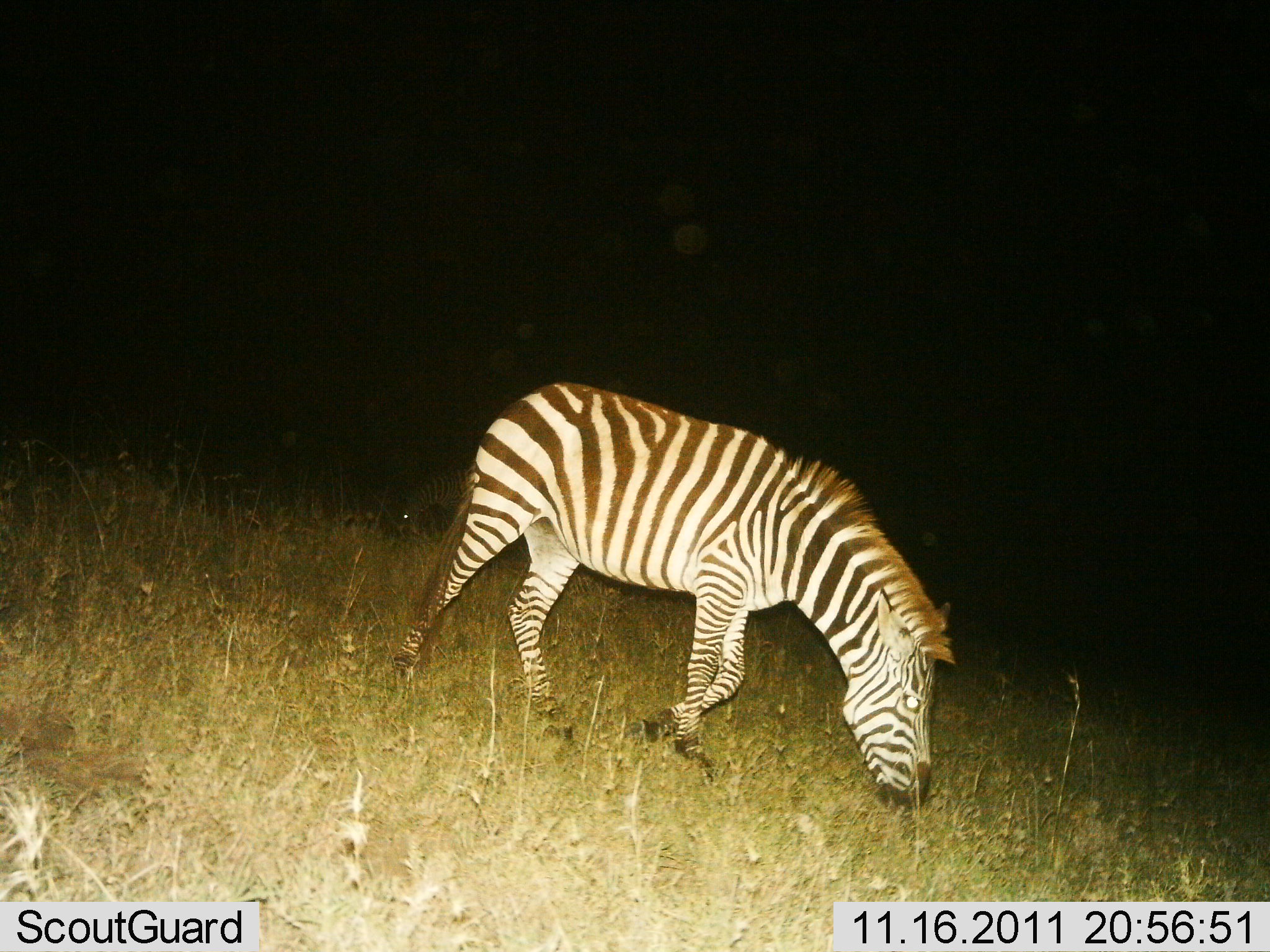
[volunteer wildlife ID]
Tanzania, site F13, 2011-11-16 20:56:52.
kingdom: Animalia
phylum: Chordata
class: Mammalia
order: Perissodactyla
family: Equidae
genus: Equus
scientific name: Equus quagga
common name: plains zebra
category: zebra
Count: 1.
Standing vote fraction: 8%.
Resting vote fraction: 0%.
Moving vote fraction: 15%.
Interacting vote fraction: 0%.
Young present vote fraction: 0%.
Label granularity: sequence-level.